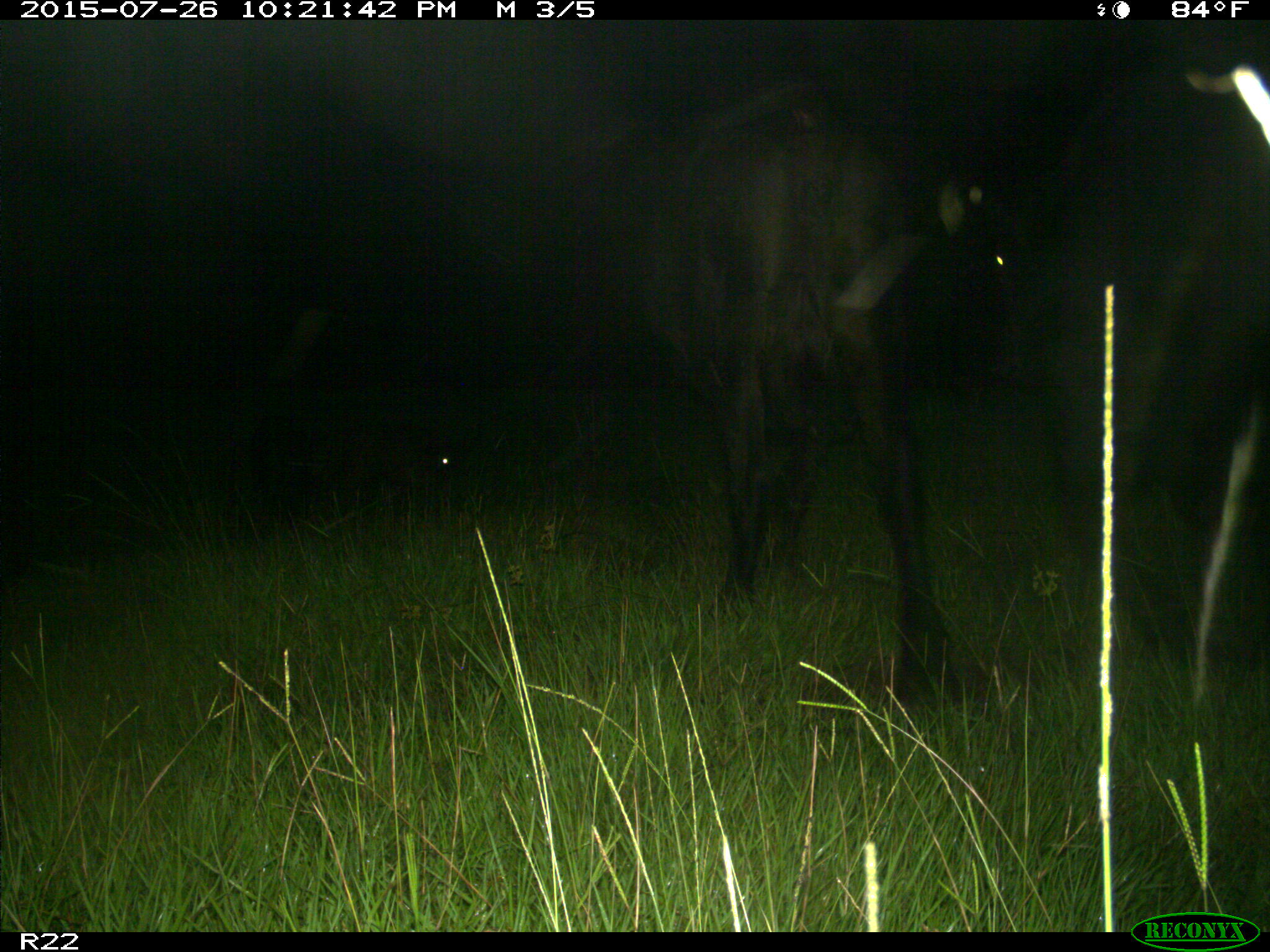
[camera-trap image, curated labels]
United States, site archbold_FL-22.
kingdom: Animalia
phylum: Chordata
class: Mammalia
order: Artiodactyla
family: Bovidae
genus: Bos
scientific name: Bos taurus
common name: domestic cow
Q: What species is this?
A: Bos taurus (domestic cow).